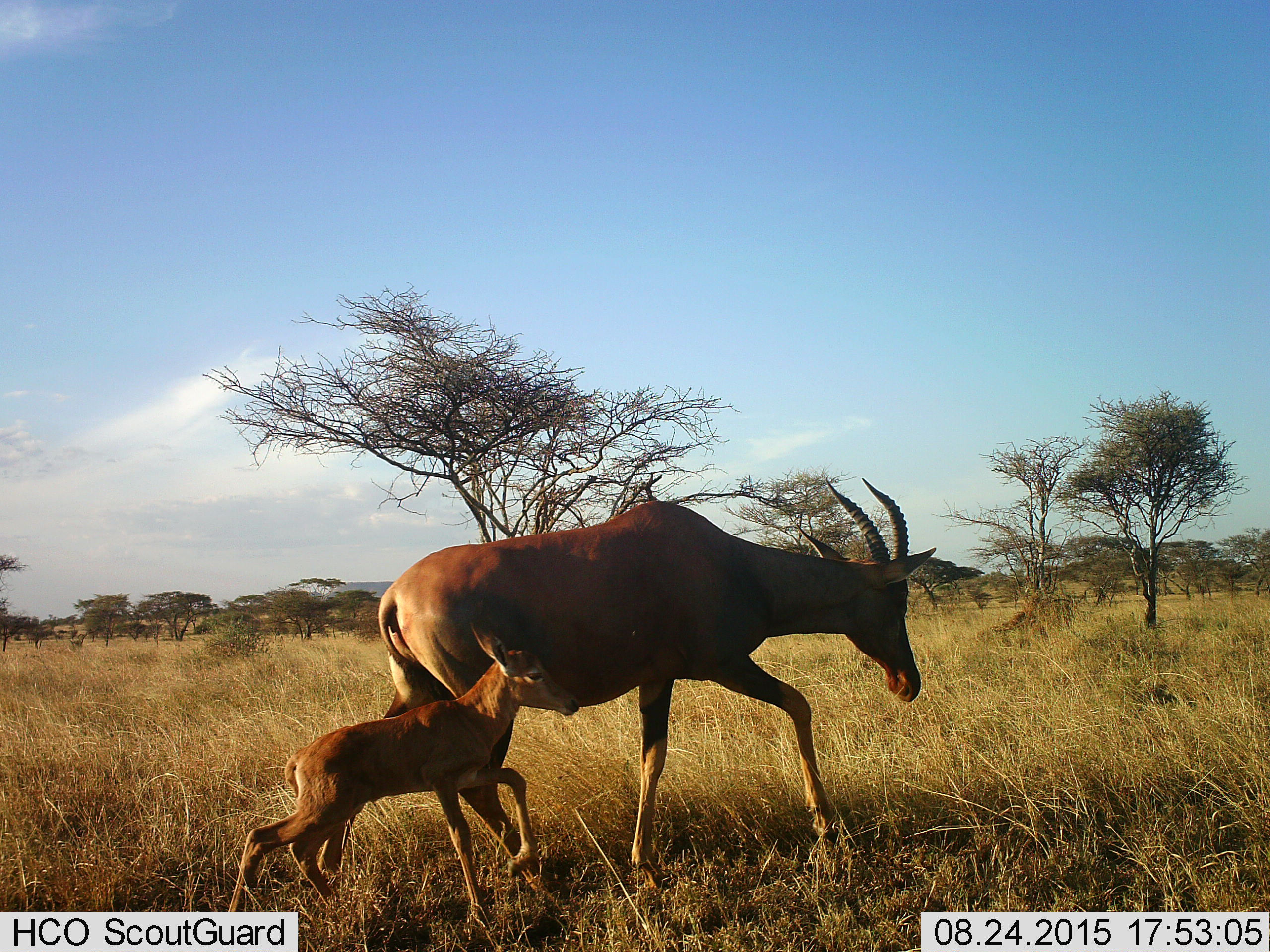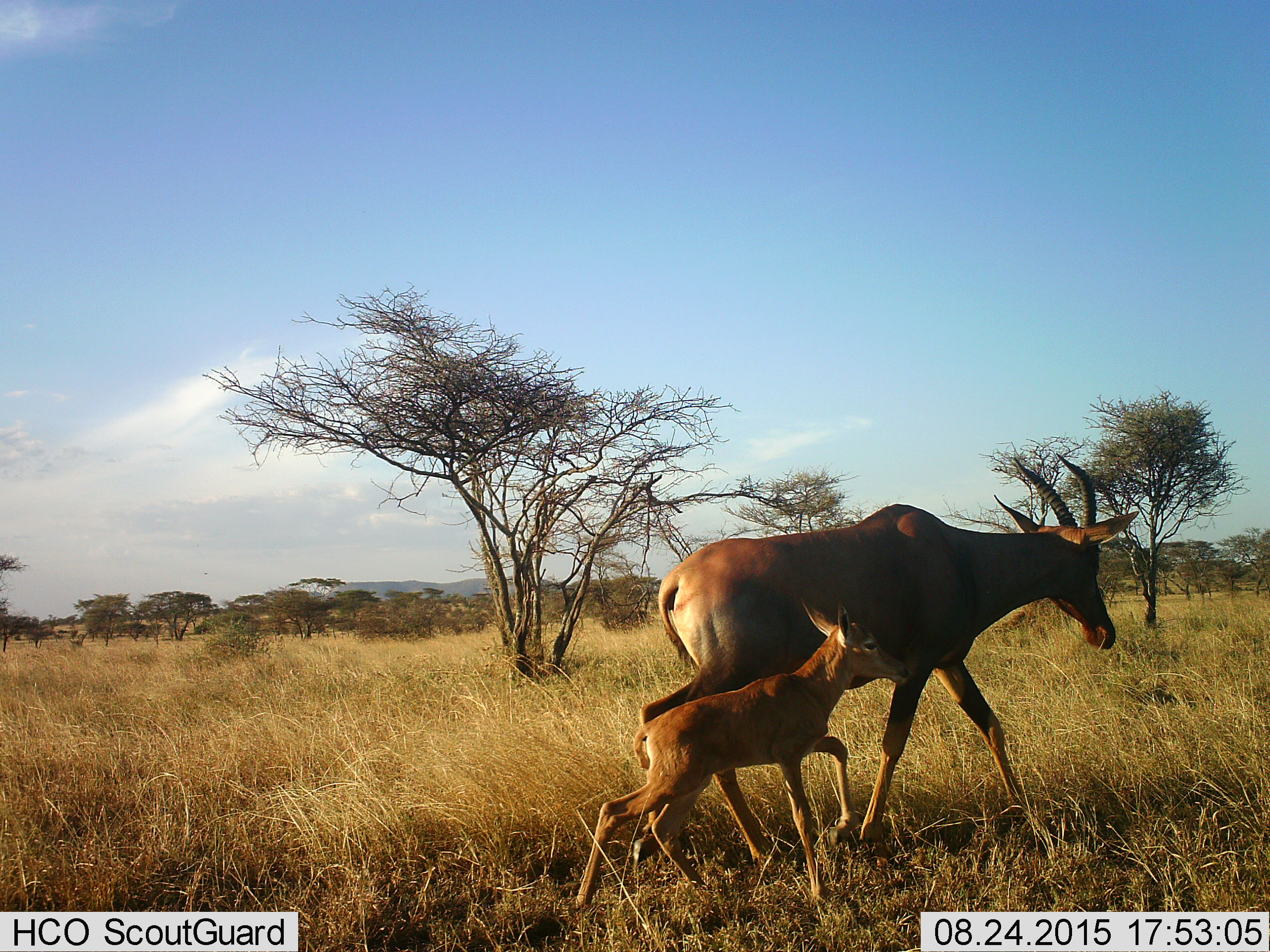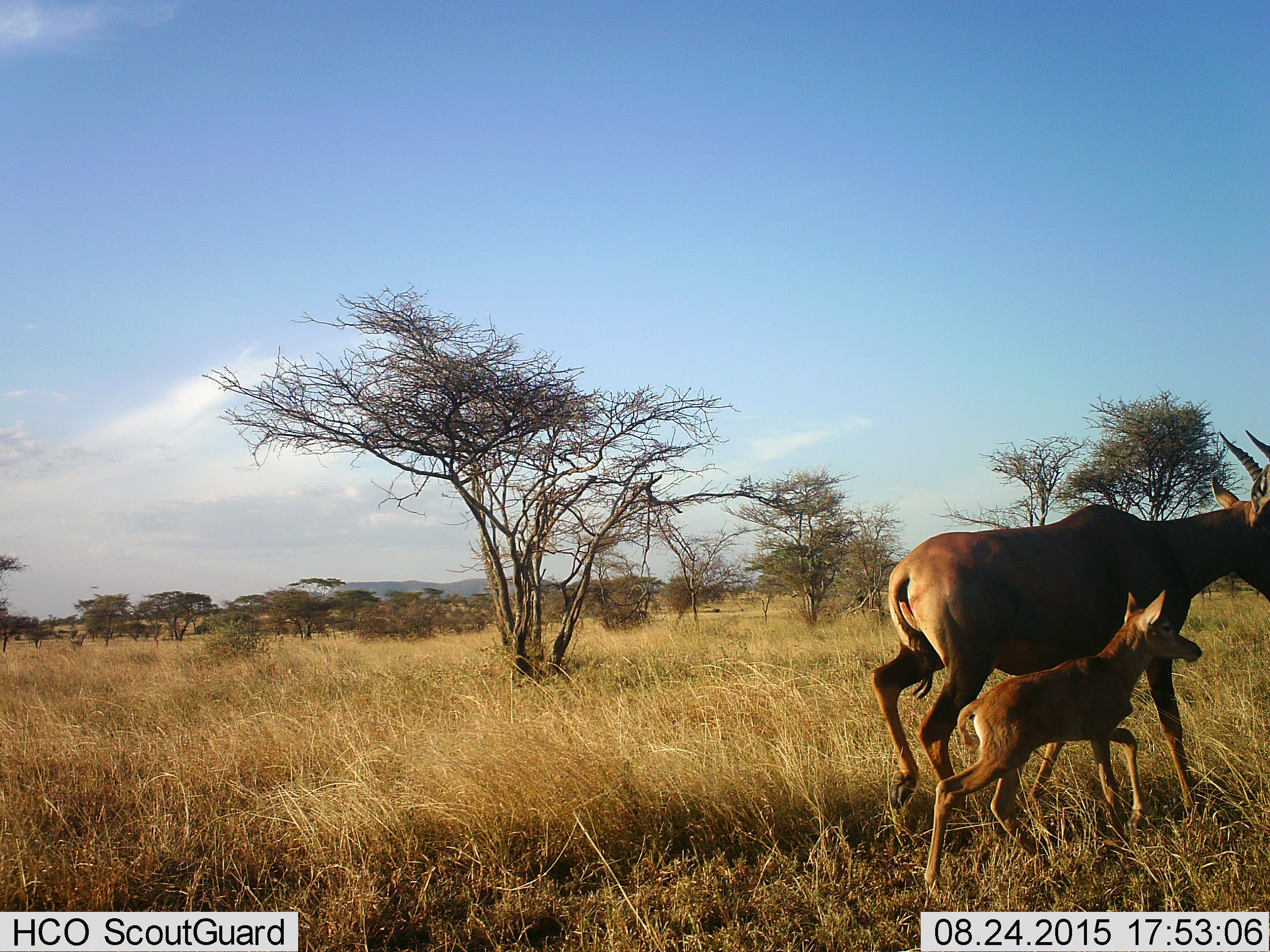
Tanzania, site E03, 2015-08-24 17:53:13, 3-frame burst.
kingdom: Animalia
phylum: Chordata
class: Mammalia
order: Artiodactyla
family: Bovidae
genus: Damaliscus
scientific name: Damaliscus lunatus jimela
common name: topi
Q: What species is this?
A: Topi (Damaliscus lunatus jimela).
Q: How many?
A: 2.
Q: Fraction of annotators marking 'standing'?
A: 0%.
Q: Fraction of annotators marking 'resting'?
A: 0%.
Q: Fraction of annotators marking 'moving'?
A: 100%.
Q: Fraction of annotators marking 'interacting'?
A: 0%.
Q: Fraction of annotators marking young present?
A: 100%.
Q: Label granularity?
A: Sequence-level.